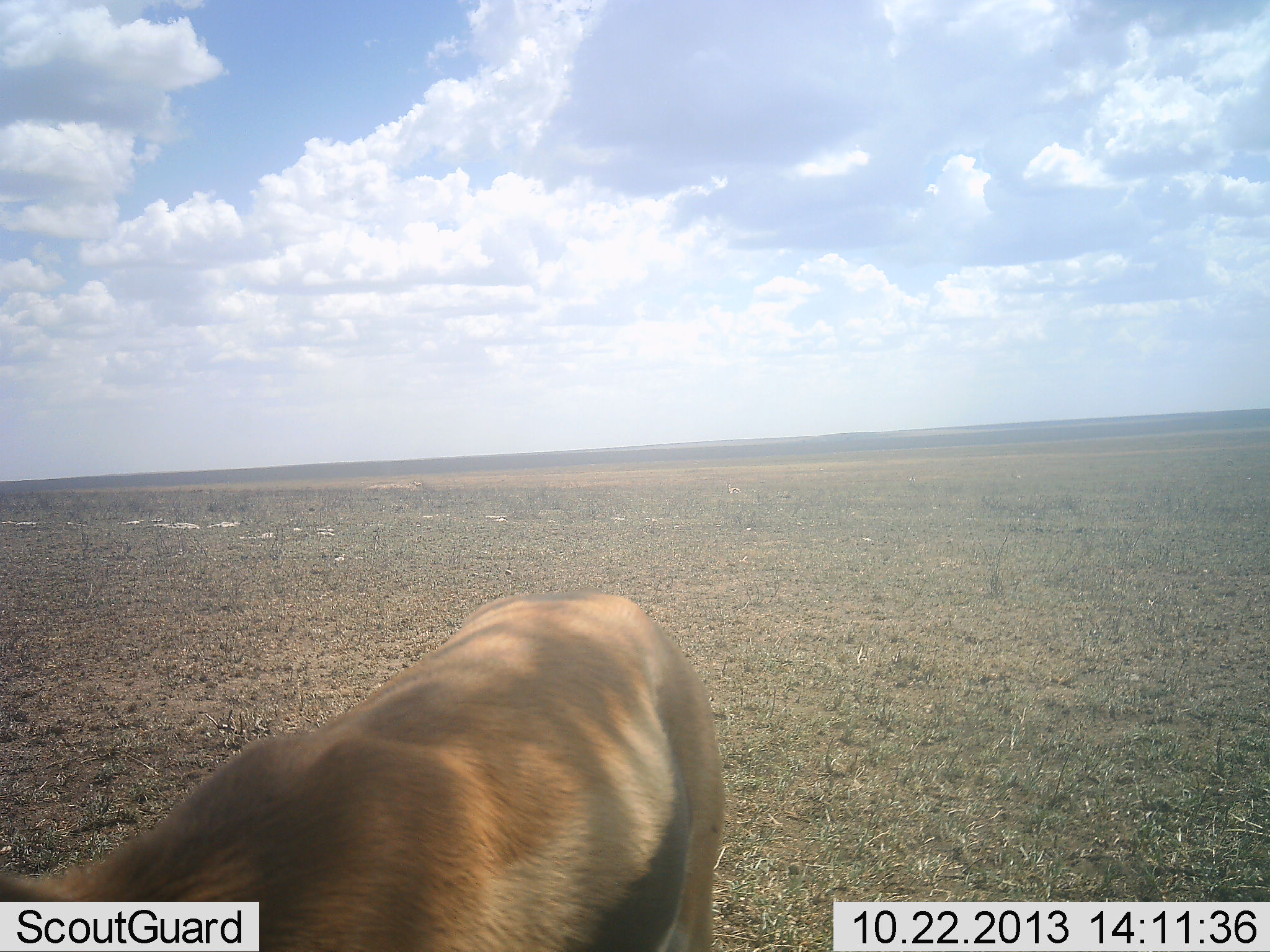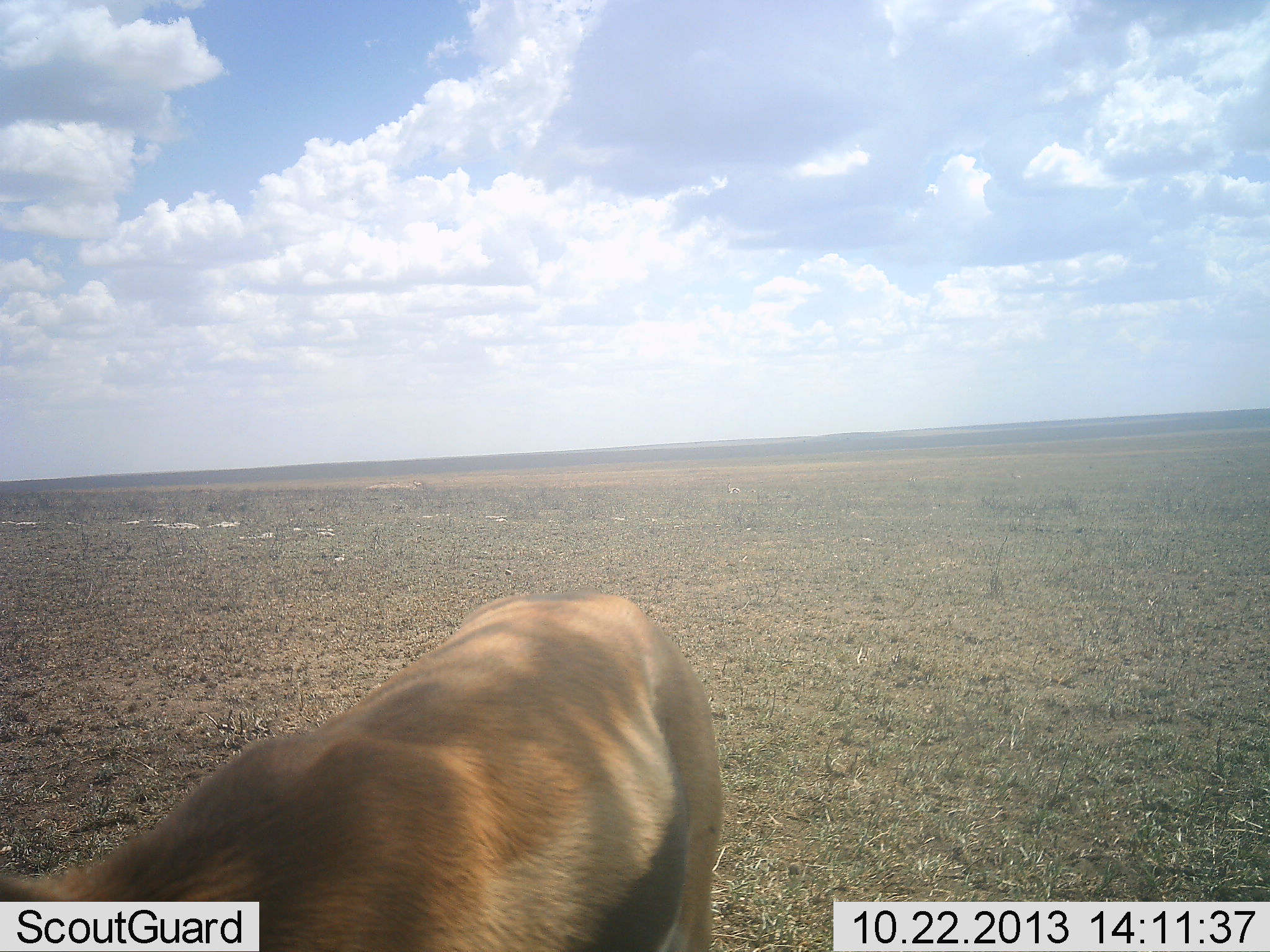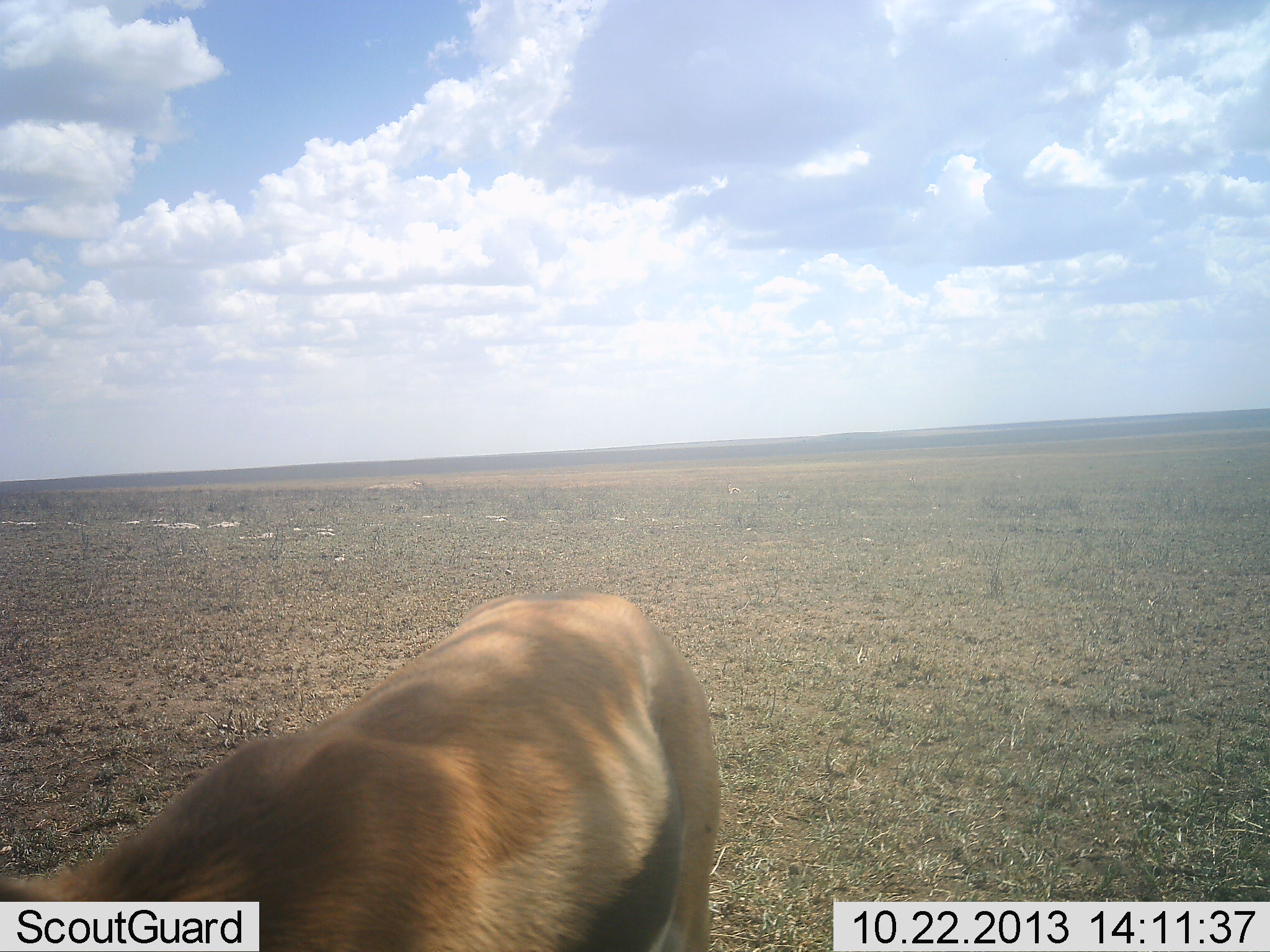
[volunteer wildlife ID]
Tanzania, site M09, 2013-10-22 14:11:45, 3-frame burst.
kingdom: Animalia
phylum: Chordata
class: Mammalia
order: Artiodactyla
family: Bovidae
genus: Eudorcas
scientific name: Eudorcas thomsonii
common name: thomson's gazelle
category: gazellethomsons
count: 1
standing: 65%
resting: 0%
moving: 10%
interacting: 0%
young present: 0%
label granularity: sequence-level